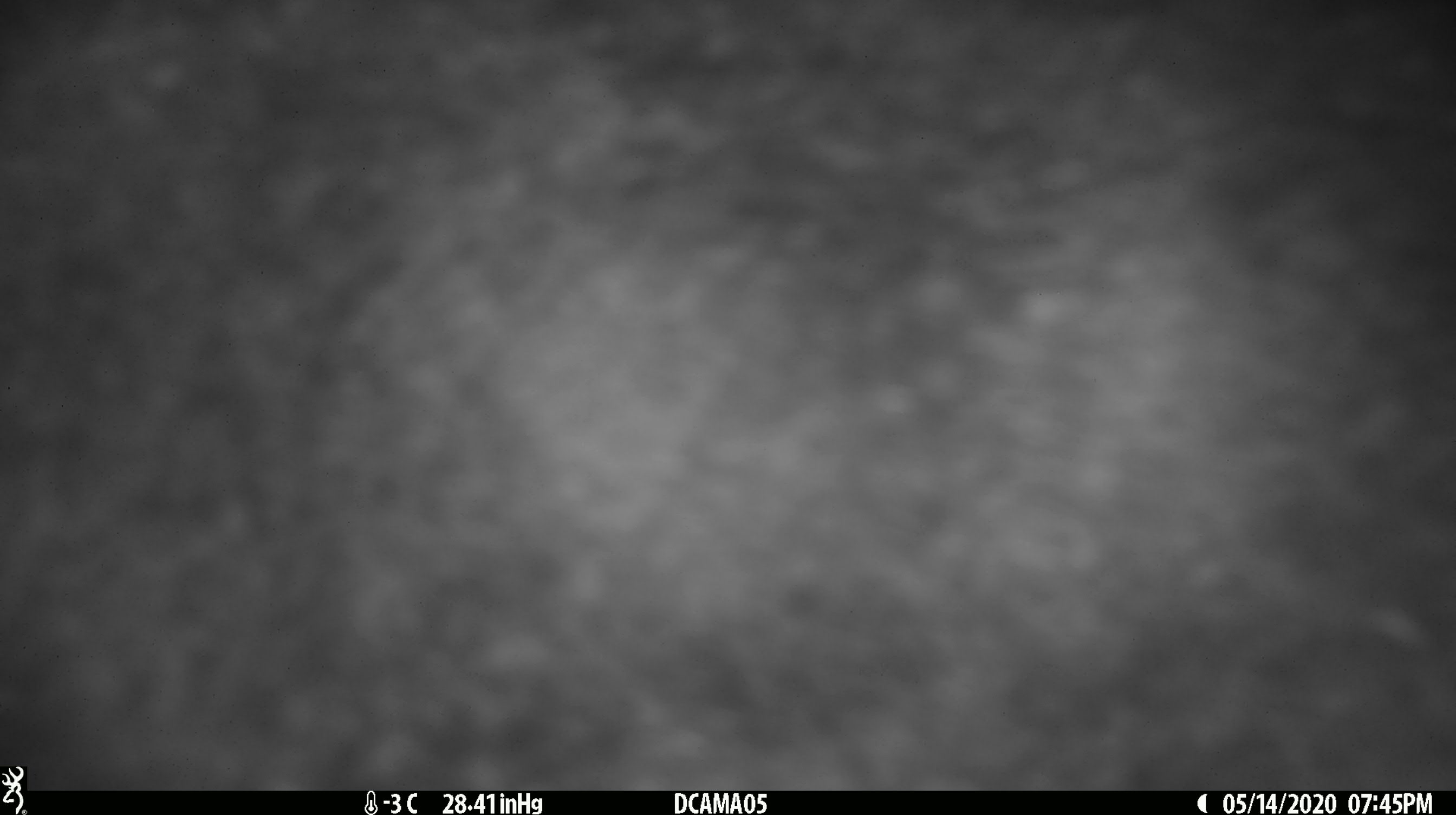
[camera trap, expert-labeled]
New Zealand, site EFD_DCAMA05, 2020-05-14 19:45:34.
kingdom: Animalia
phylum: Chordata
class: Mammalia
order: Diprotodontia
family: Phalangeridae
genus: Trichosurus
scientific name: Trichosurus vulpecula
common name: common brushtail possum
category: possum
Possum (common brushtail possum) (Trichosurus vulpecula).